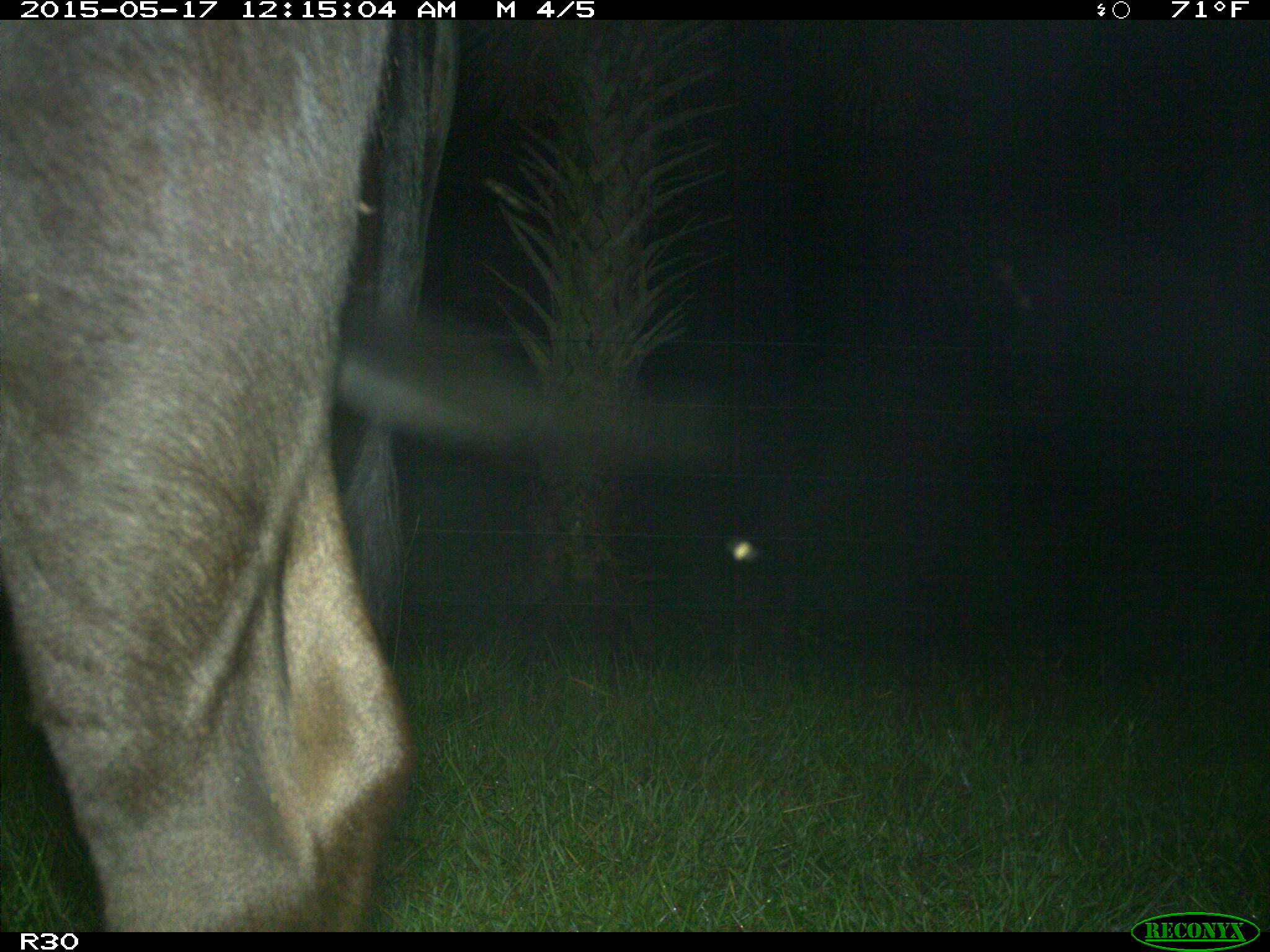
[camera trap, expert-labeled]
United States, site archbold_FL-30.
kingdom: Animalia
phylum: Chordata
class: Mammalia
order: Artiodactyla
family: Bovidae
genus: Bos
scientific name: Bos taurus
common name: domestic cow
Bos taurus (domestic cow).